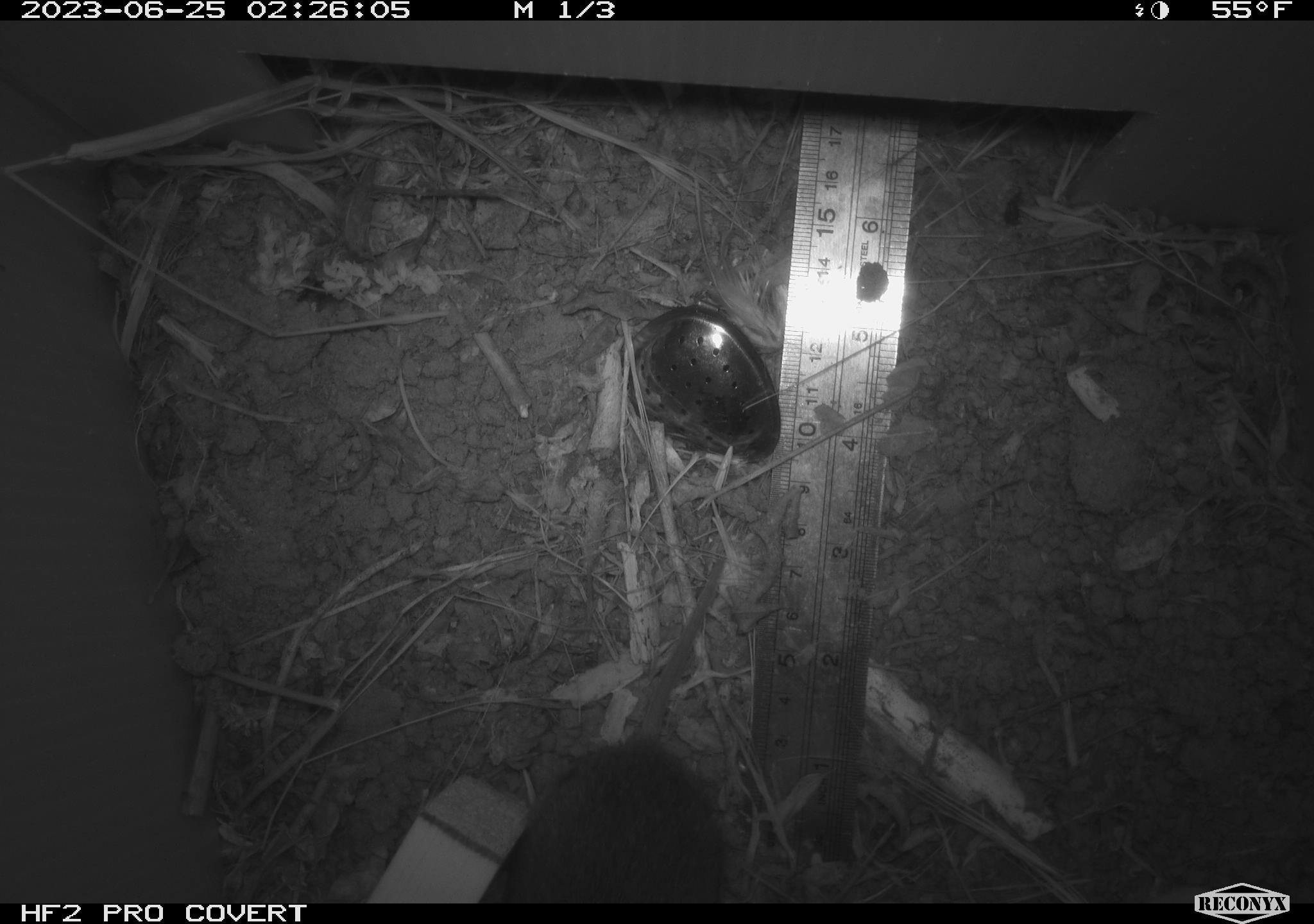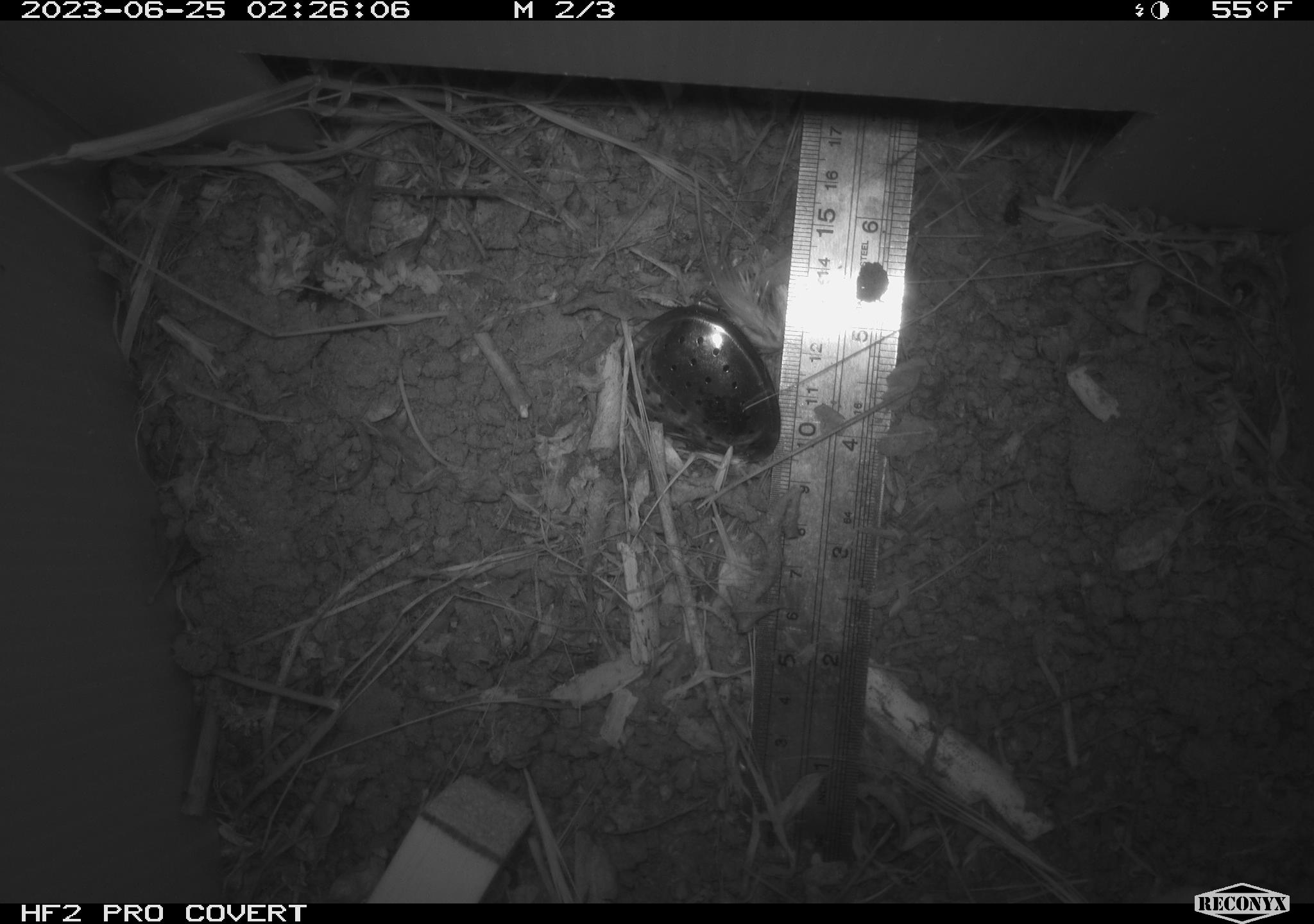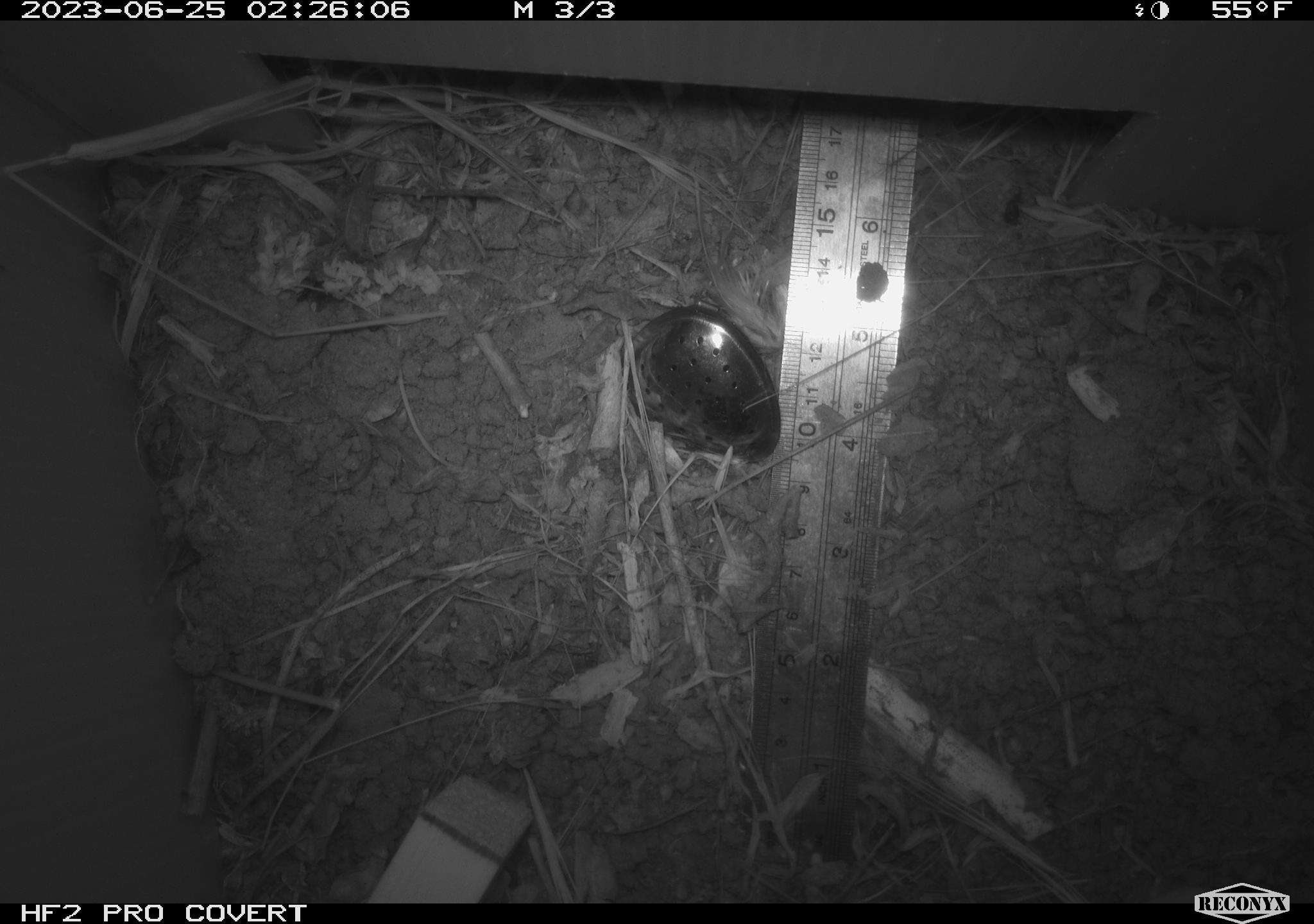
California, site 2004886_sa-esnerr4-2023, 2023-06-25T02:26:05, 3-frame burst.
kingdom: Animalia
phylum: Chordata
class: Mammalia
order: Rodentia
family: Cricetidae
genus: Microtus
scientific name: Microtus californicus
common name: california vole